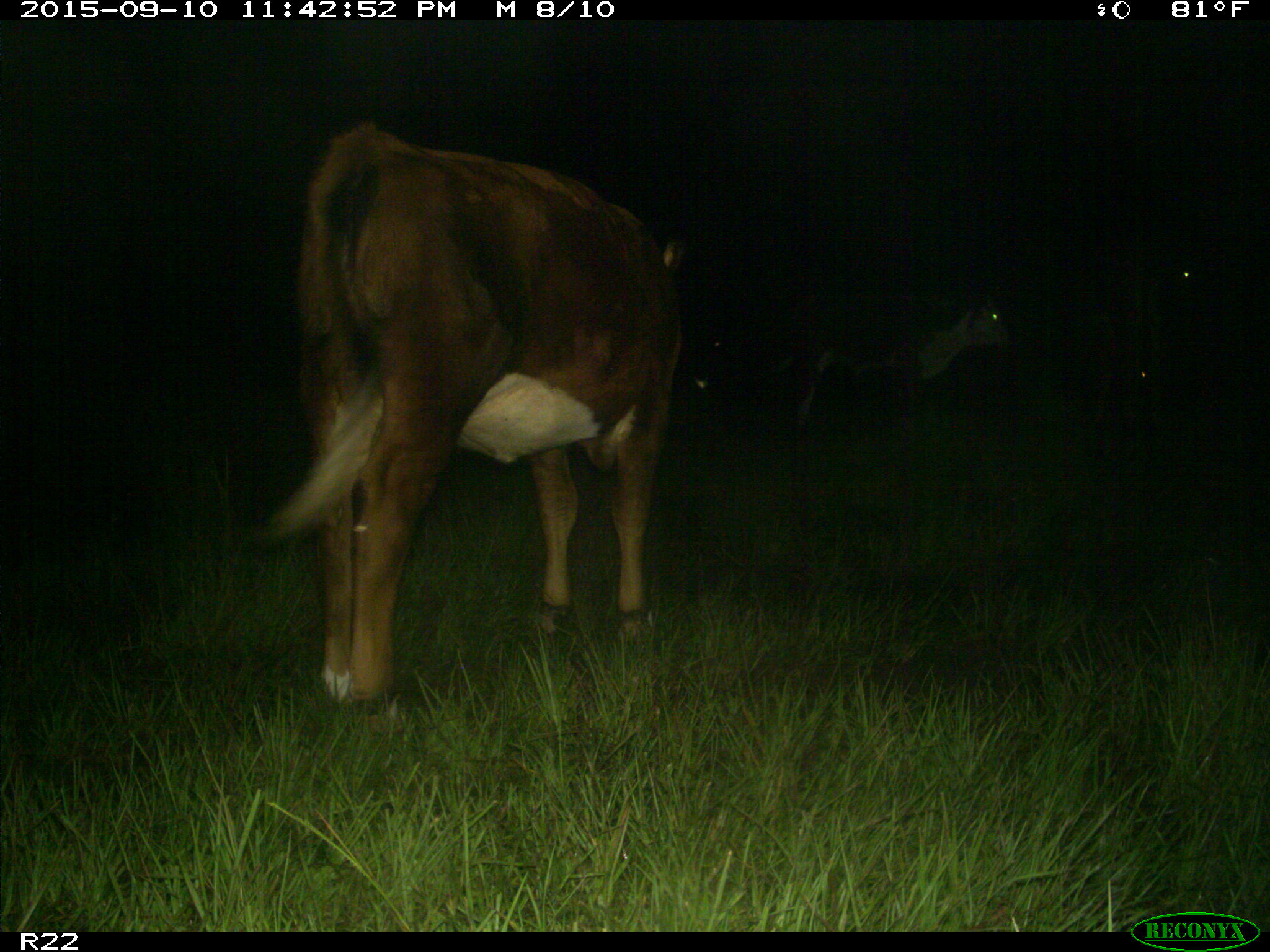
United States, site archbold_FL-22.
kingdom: Animalia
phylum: Chordata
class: Mammalia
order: Artiodactyla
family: Bovidae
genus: Bos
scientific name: Bos taurus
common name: domestic cow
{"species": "Bos taurus (domestic cow)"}